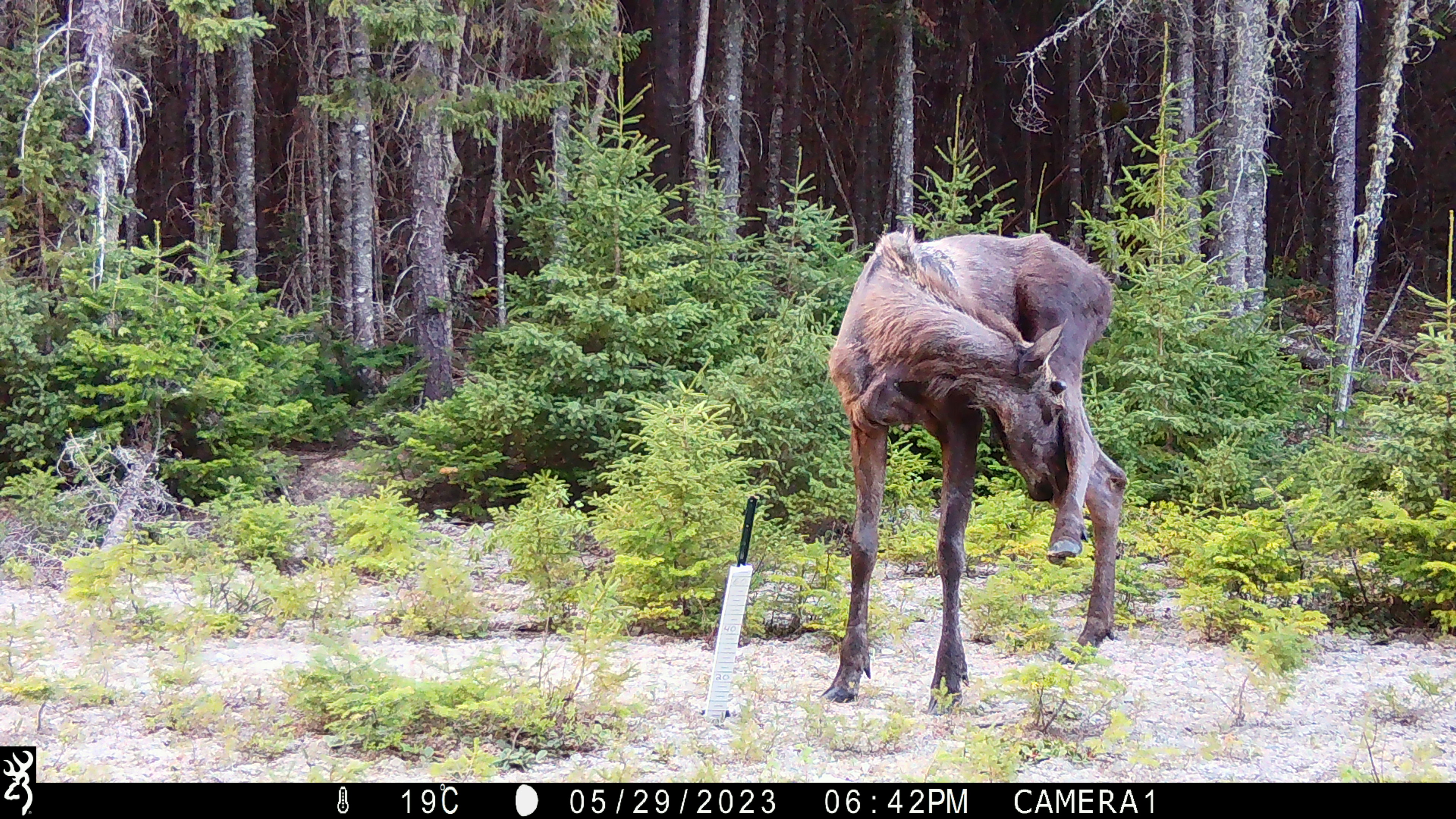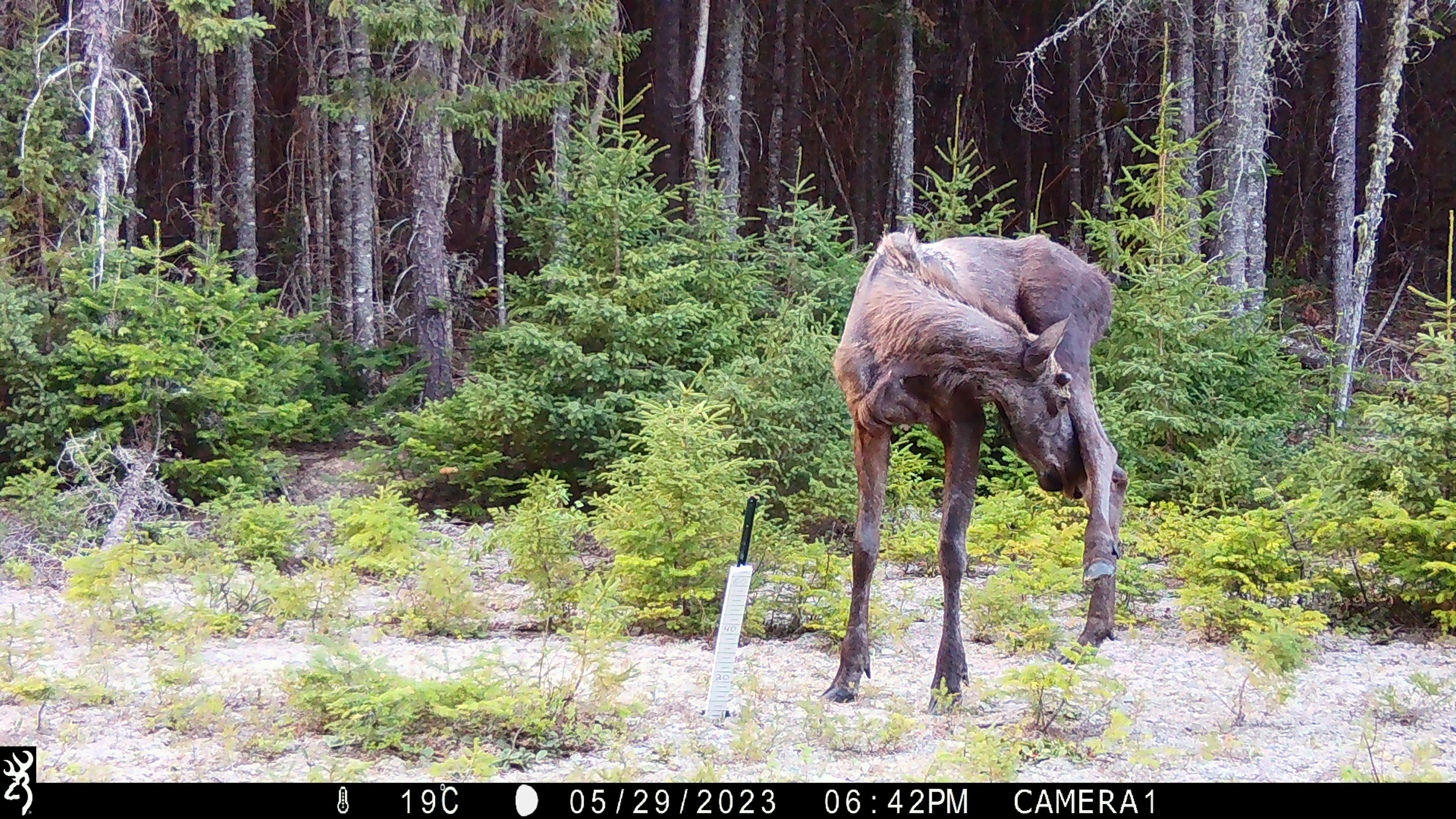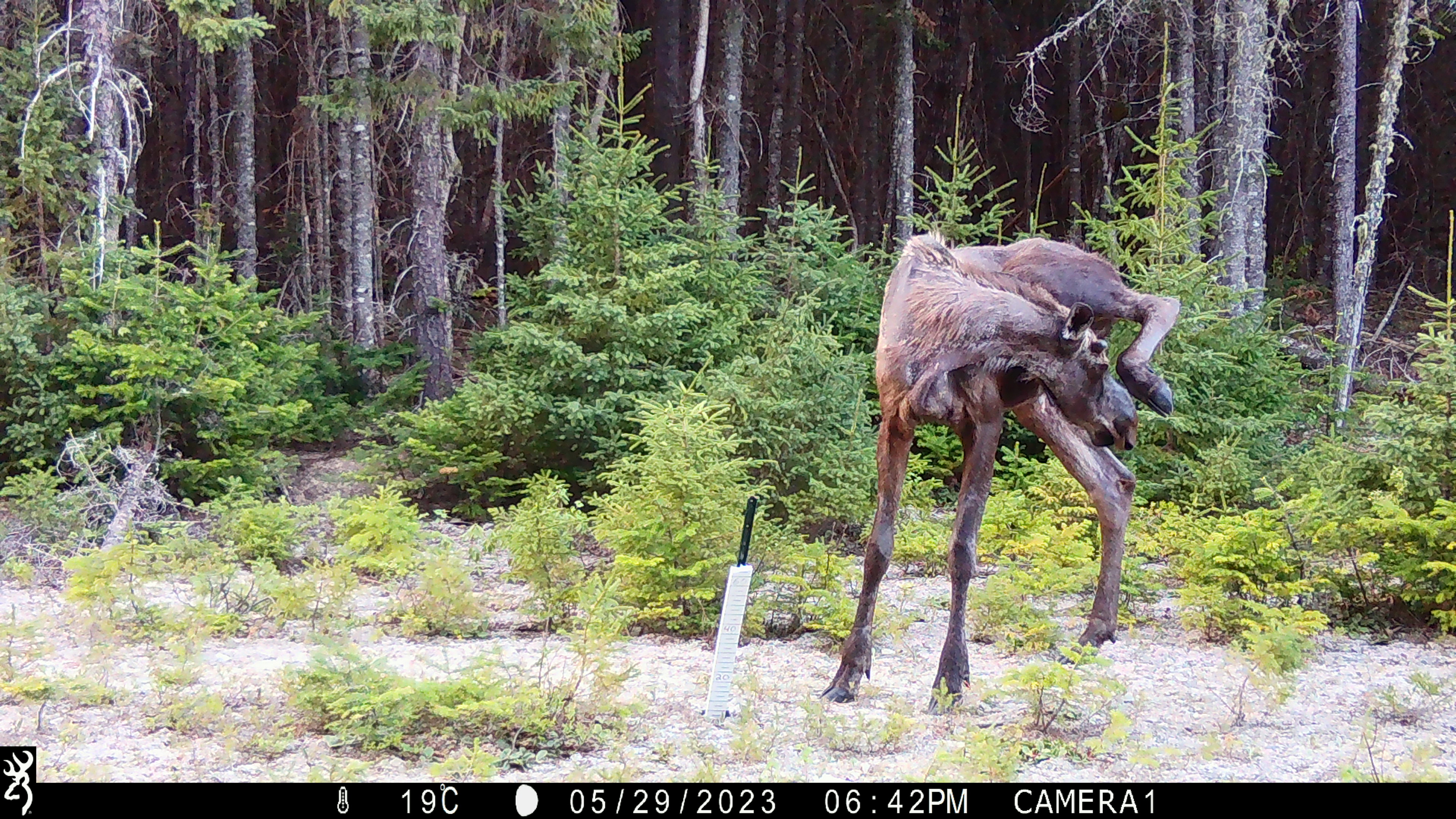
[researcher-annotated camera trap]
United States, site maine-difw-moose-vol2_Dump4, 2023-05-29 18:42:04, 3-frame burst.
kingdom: Animalia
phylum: Chordata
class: Mammalia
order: Artiodactyla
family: Cervidae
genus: Alces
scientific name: Alces alces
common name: moose